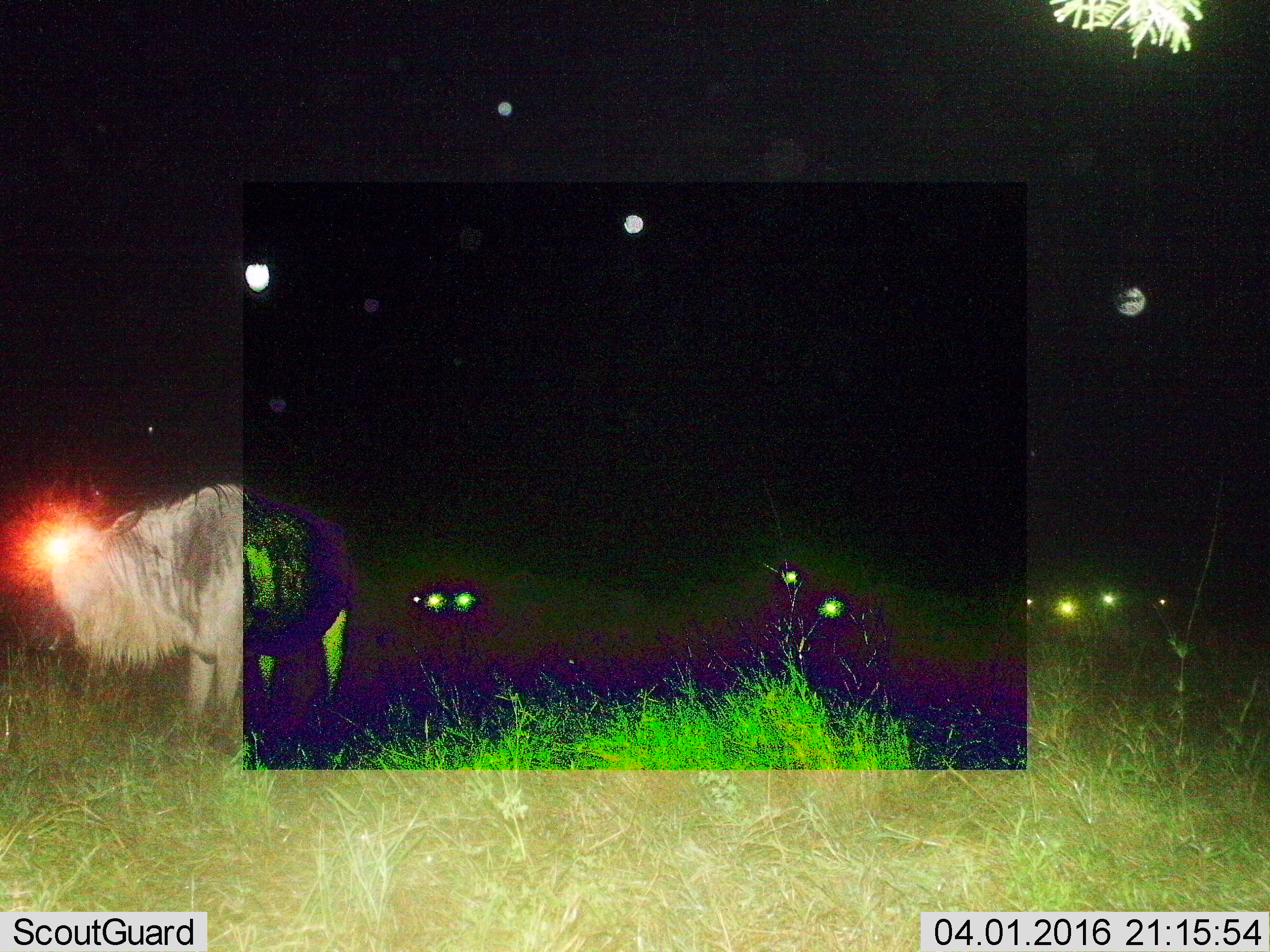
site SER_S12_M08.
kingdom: Animalia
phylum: Chordata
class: Mammalia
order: Artiodactyla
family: Bovidae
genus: Connochaetes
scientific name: Connochaetes taurinus taurinus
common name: blue wildebeest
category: wildebeestblue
Wildebeestblue (blue wildebeest) (Connochaetes taurinus taurinus), count 4. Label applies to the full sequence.